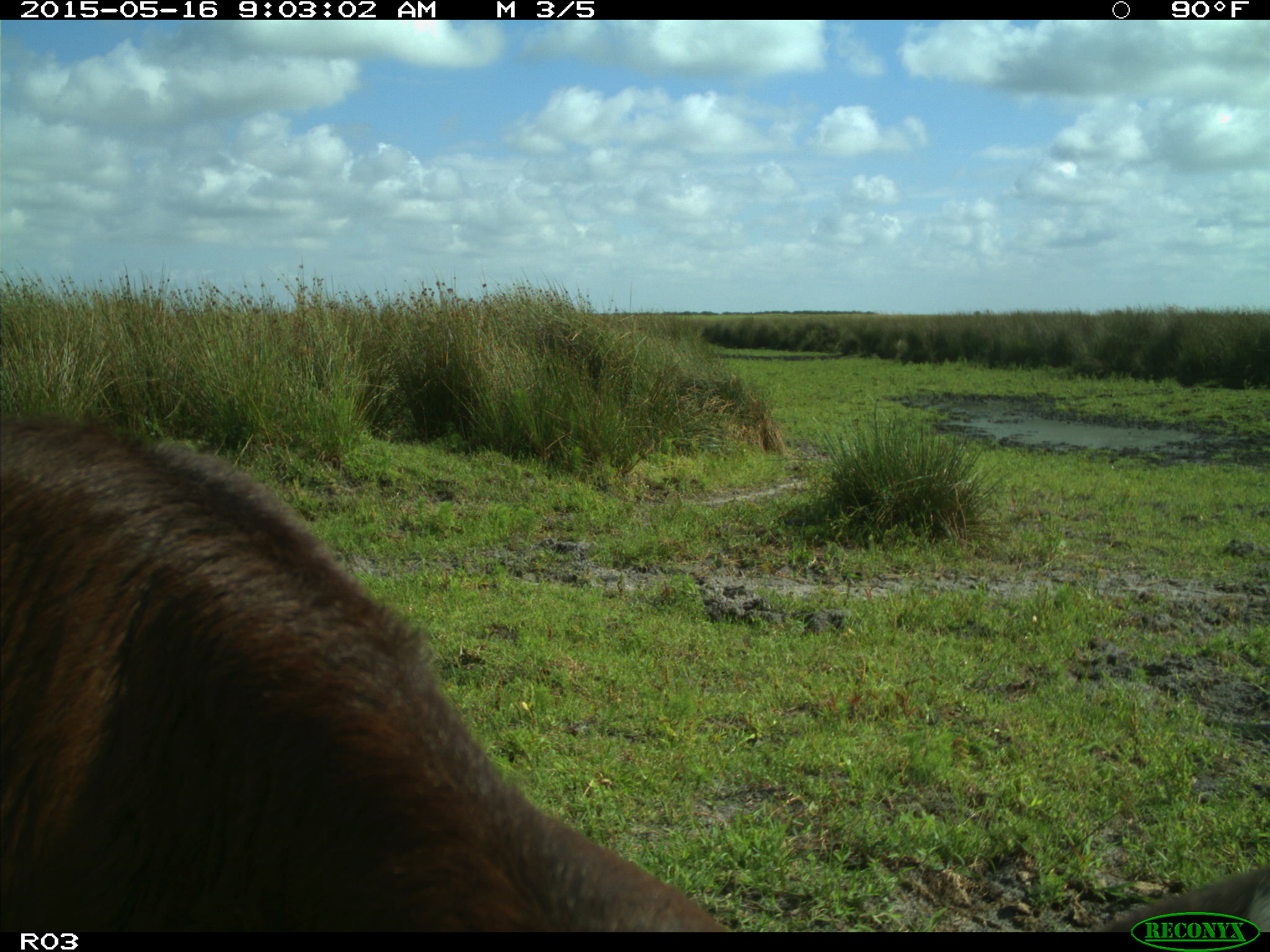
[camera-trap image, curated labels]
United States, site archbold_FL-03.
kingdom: Animalia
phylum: Chordata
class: Mammalia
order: Artiodactyla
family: Bovidae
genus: Bos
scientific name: Bos taurus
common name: domestic cow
Bos taurus (domestic cow).